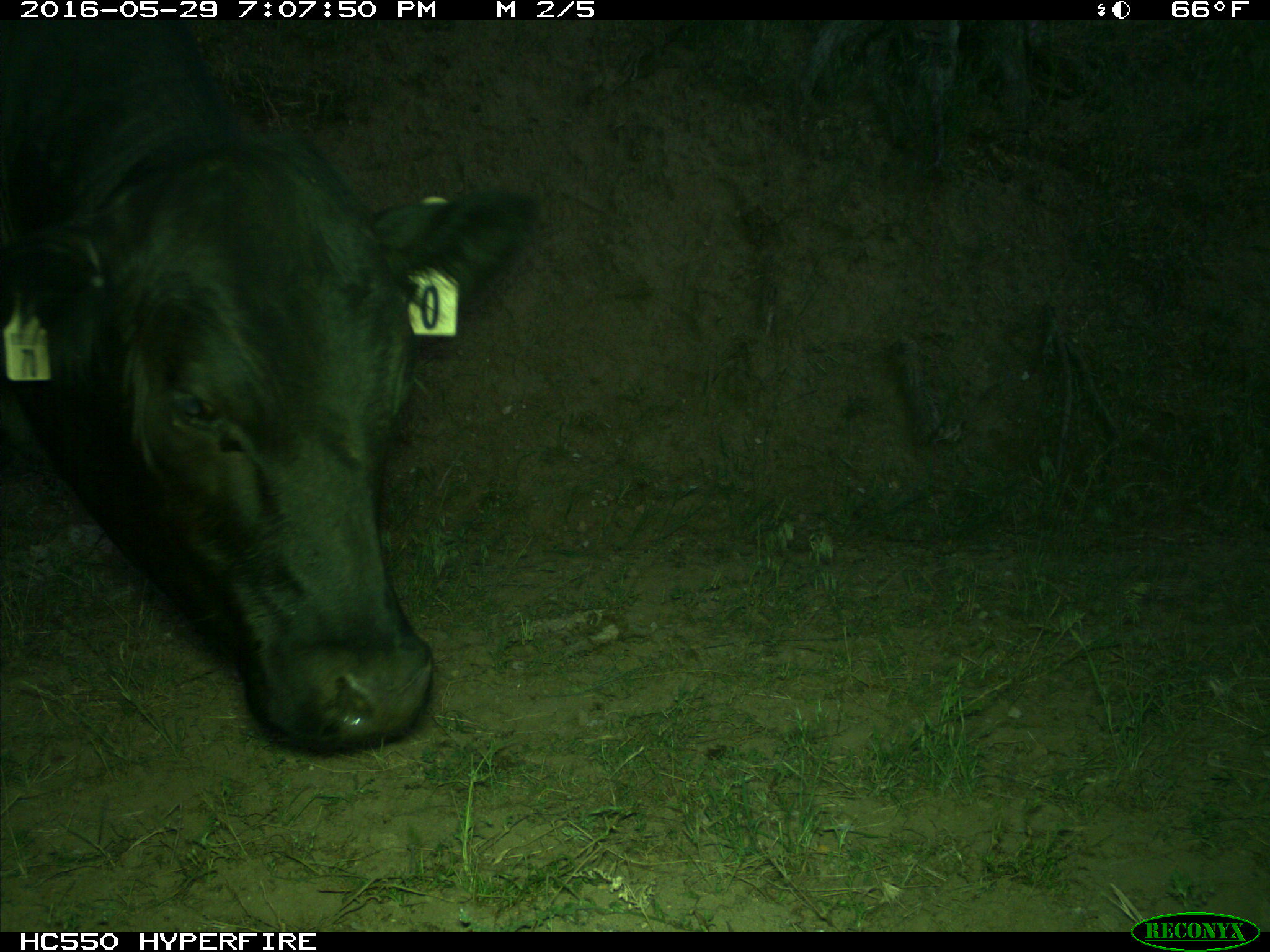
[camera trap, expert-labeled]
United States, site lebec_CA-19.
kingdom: Animalia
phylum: Chordata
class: Mammalia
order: Artiodactyla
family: Bovidae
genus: Bos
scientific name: Bos taurus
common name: domestic cow